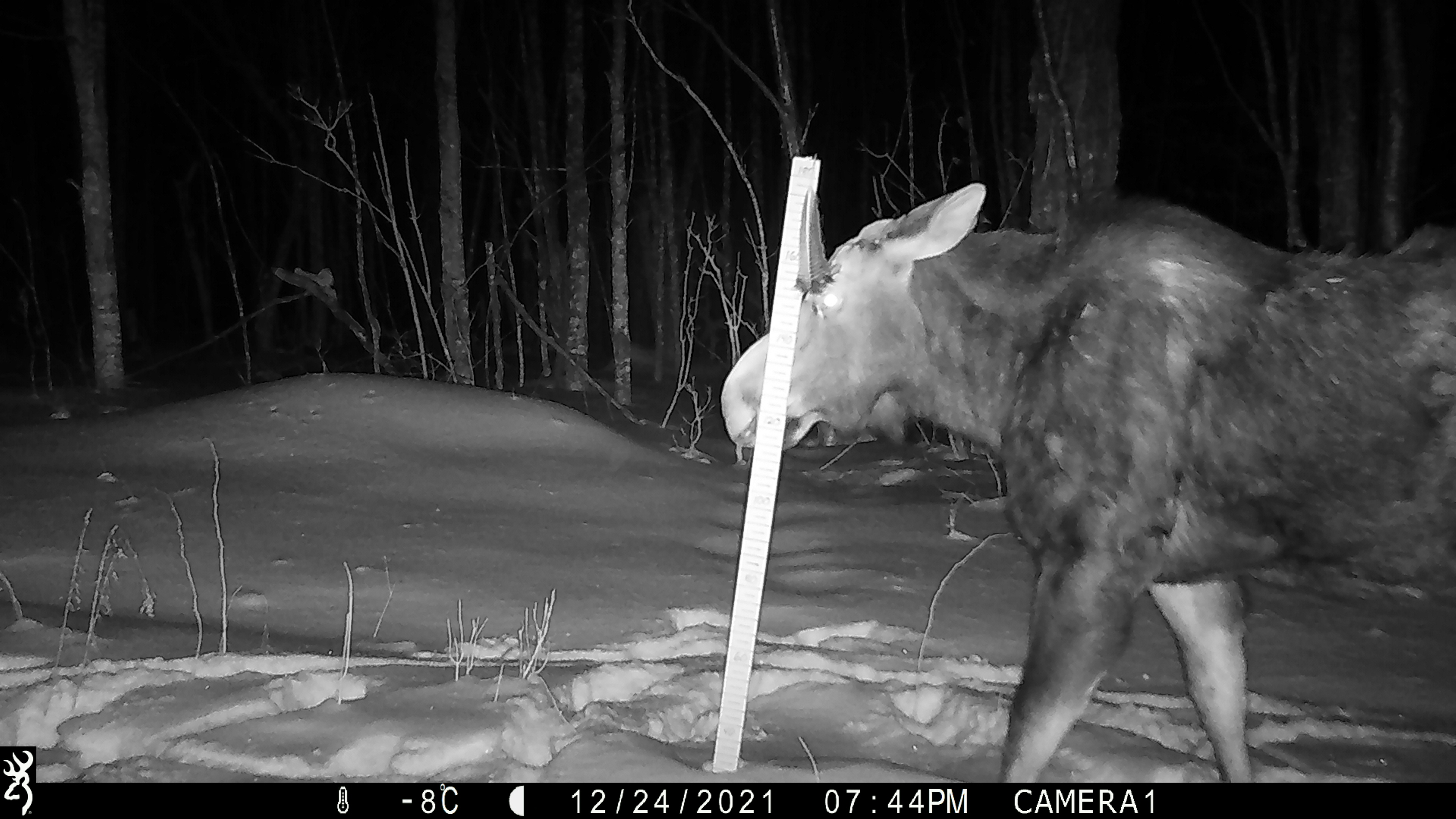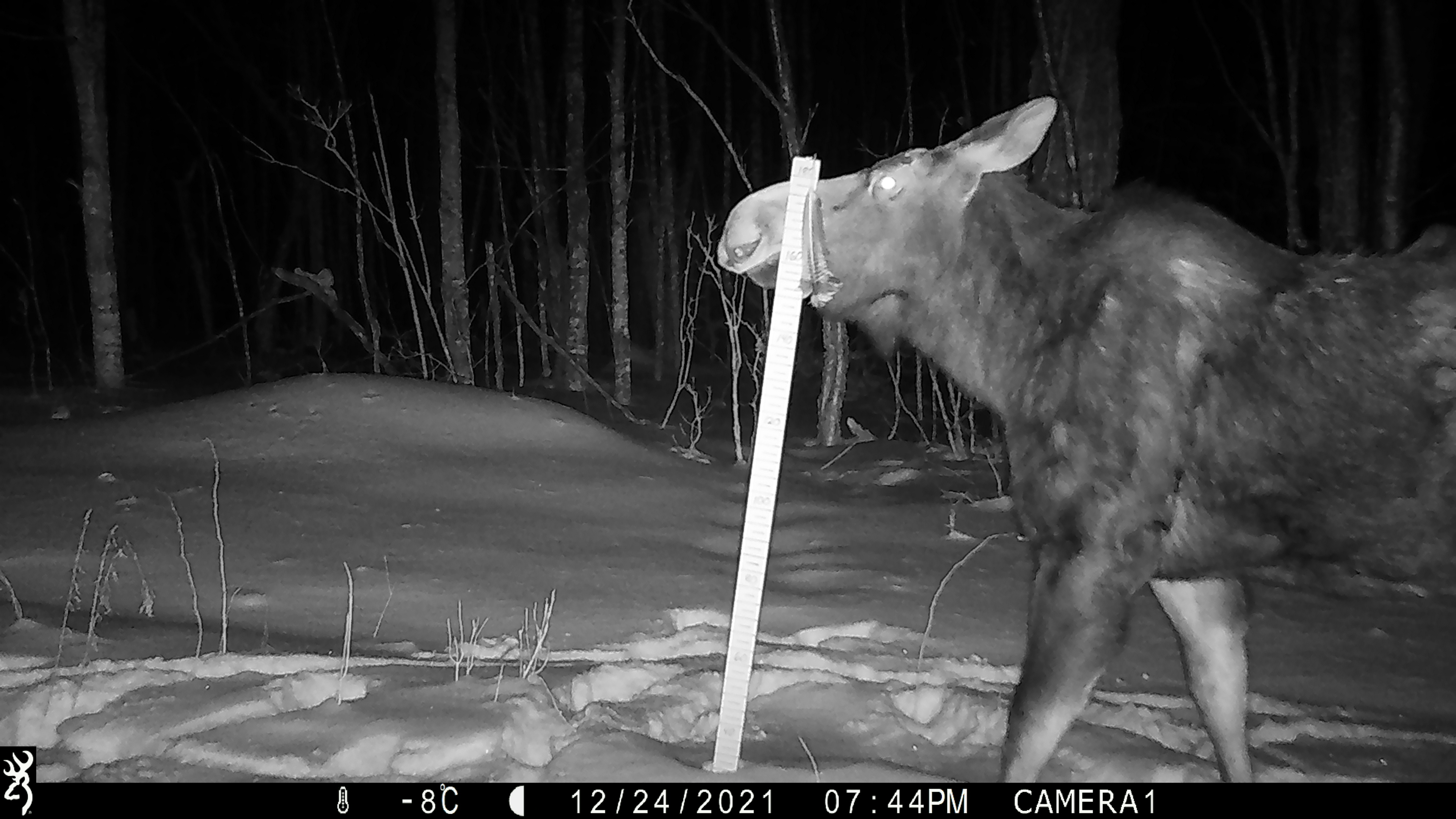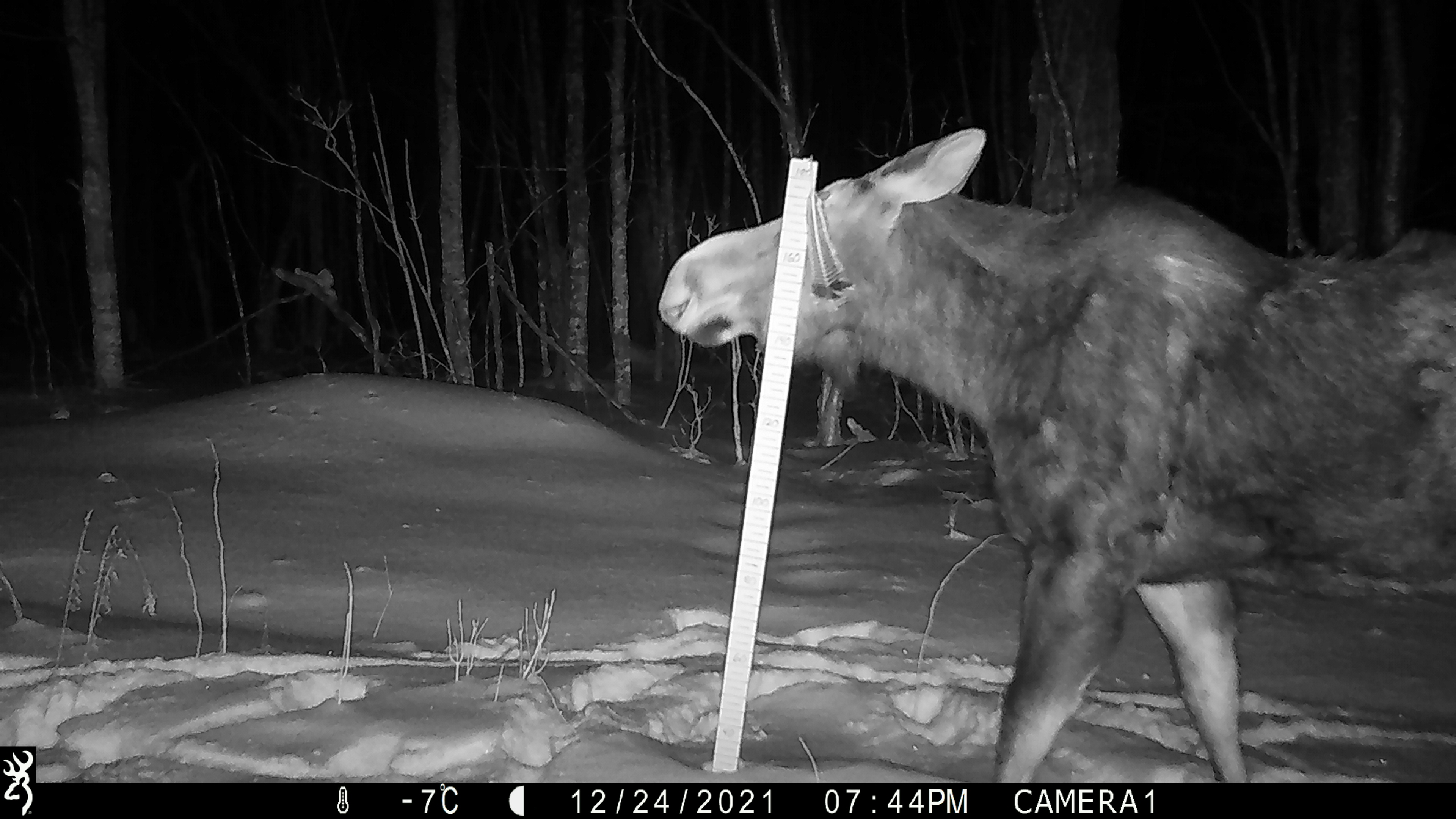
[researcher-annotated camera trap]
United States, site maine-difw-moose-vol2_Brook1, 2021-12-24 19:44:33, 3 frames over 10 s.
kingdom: Animalia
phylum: Chordata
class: Mammalia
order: Artiodactyla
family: Cervidae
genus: Alces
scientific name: Alces alces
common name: moose